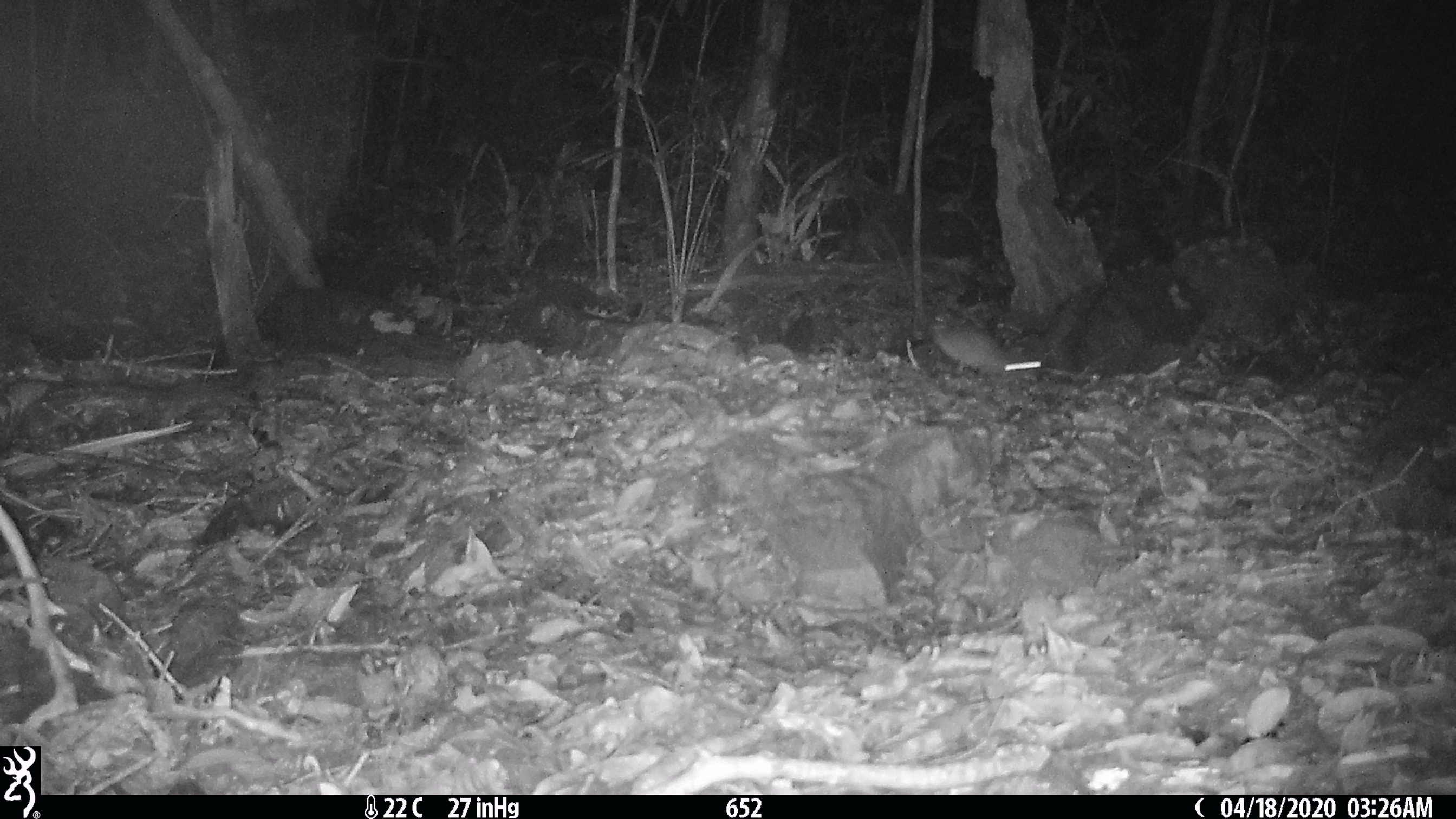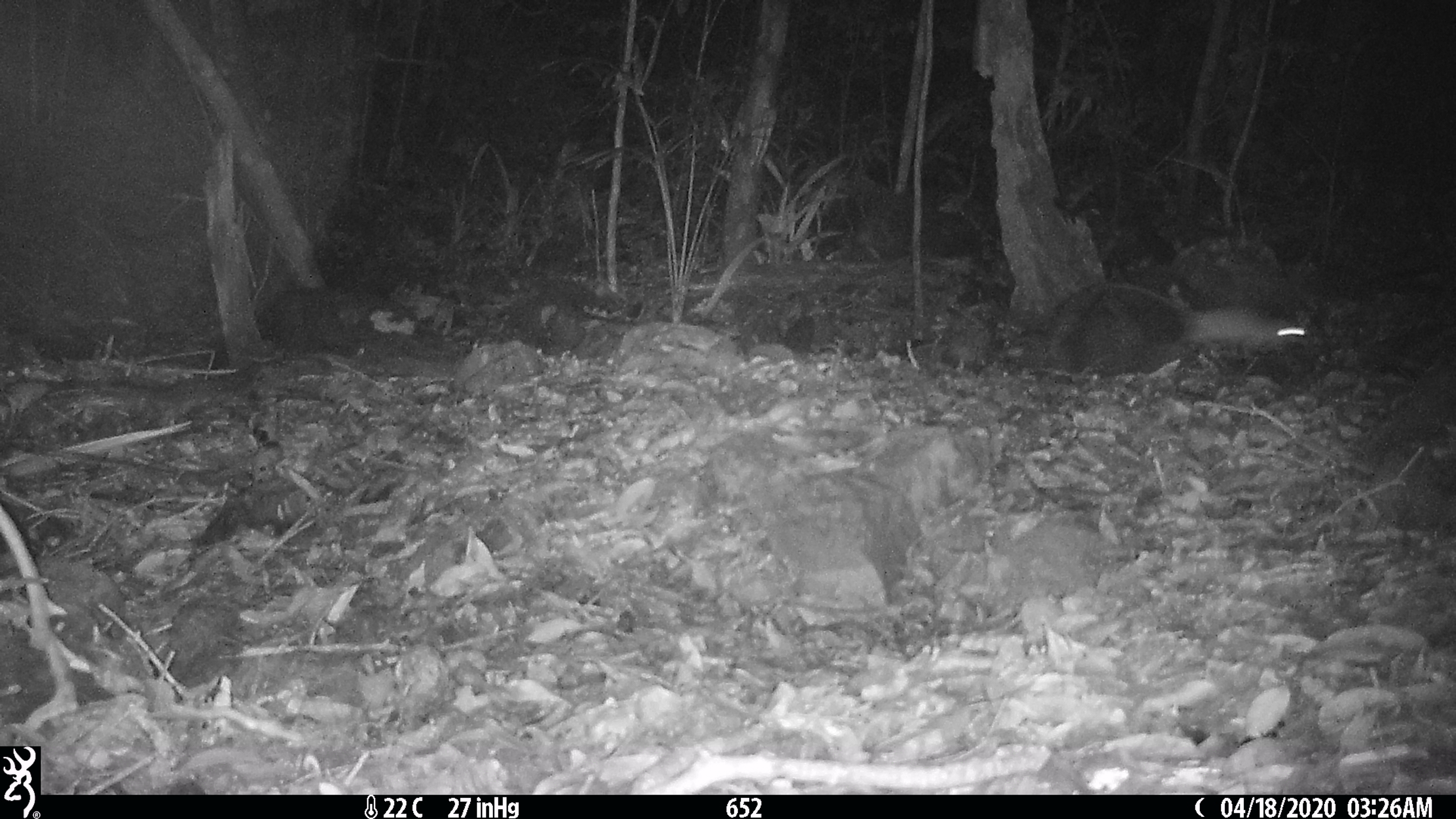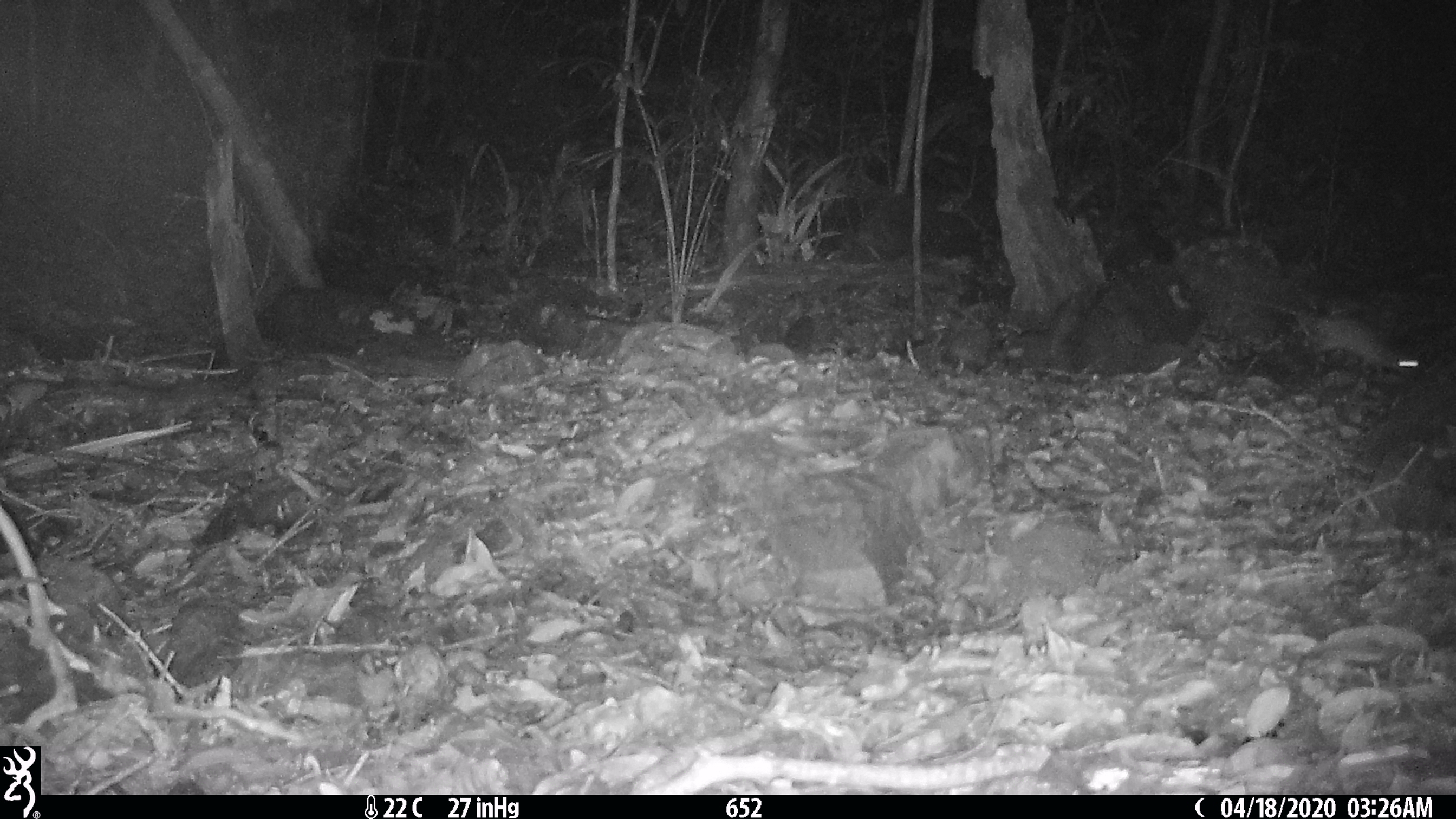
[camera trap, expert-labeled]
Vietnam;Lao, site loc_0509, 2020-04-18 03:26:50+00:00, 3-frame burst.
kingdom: Animalia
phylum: Chordata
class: Mammalia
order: Rodentia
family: Muridae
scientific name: Muridae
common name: old-world mice and rats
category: unidentified murid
Unidentified murid (old-world mice and rats) (Muridae). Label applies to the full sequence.